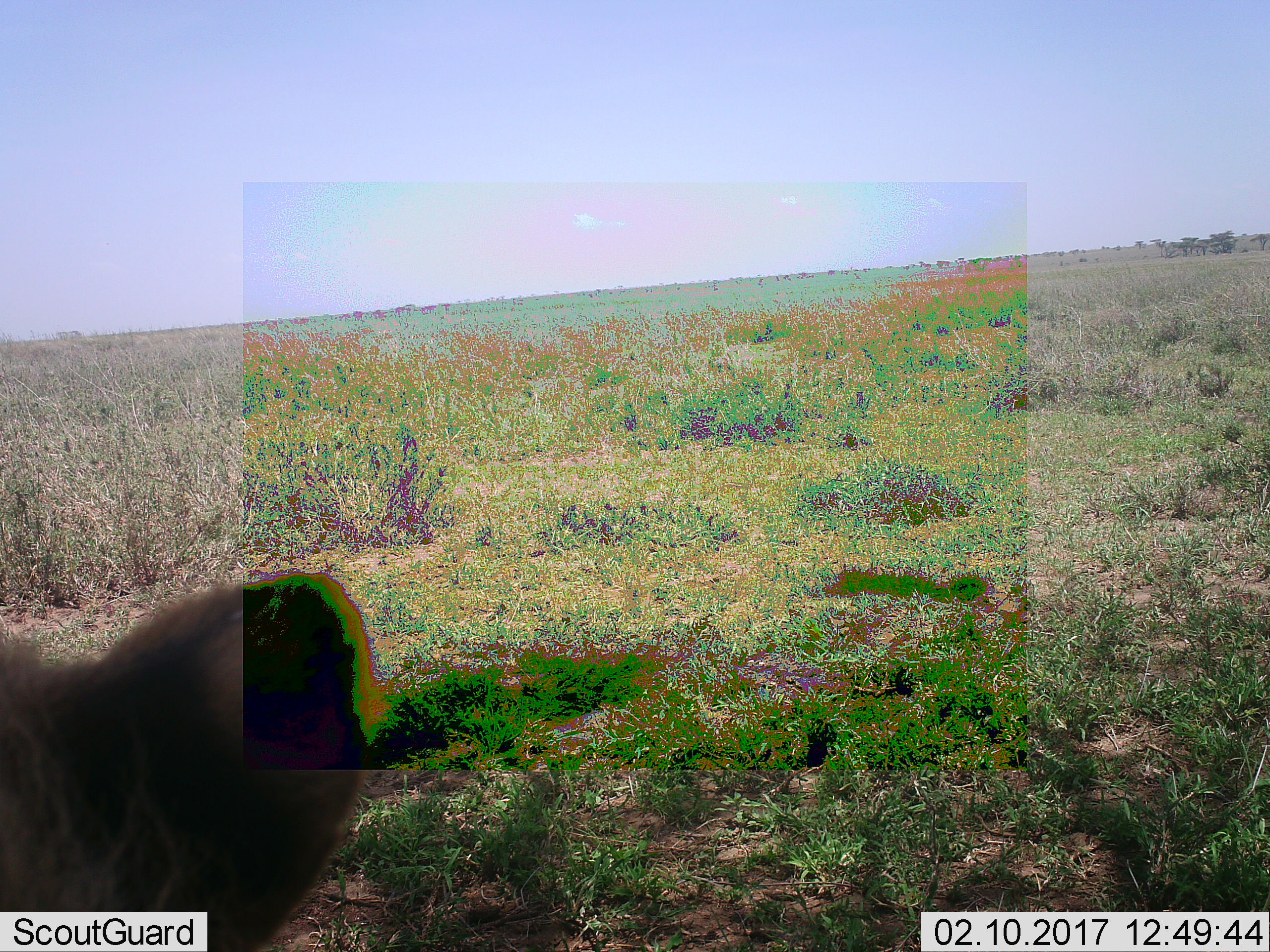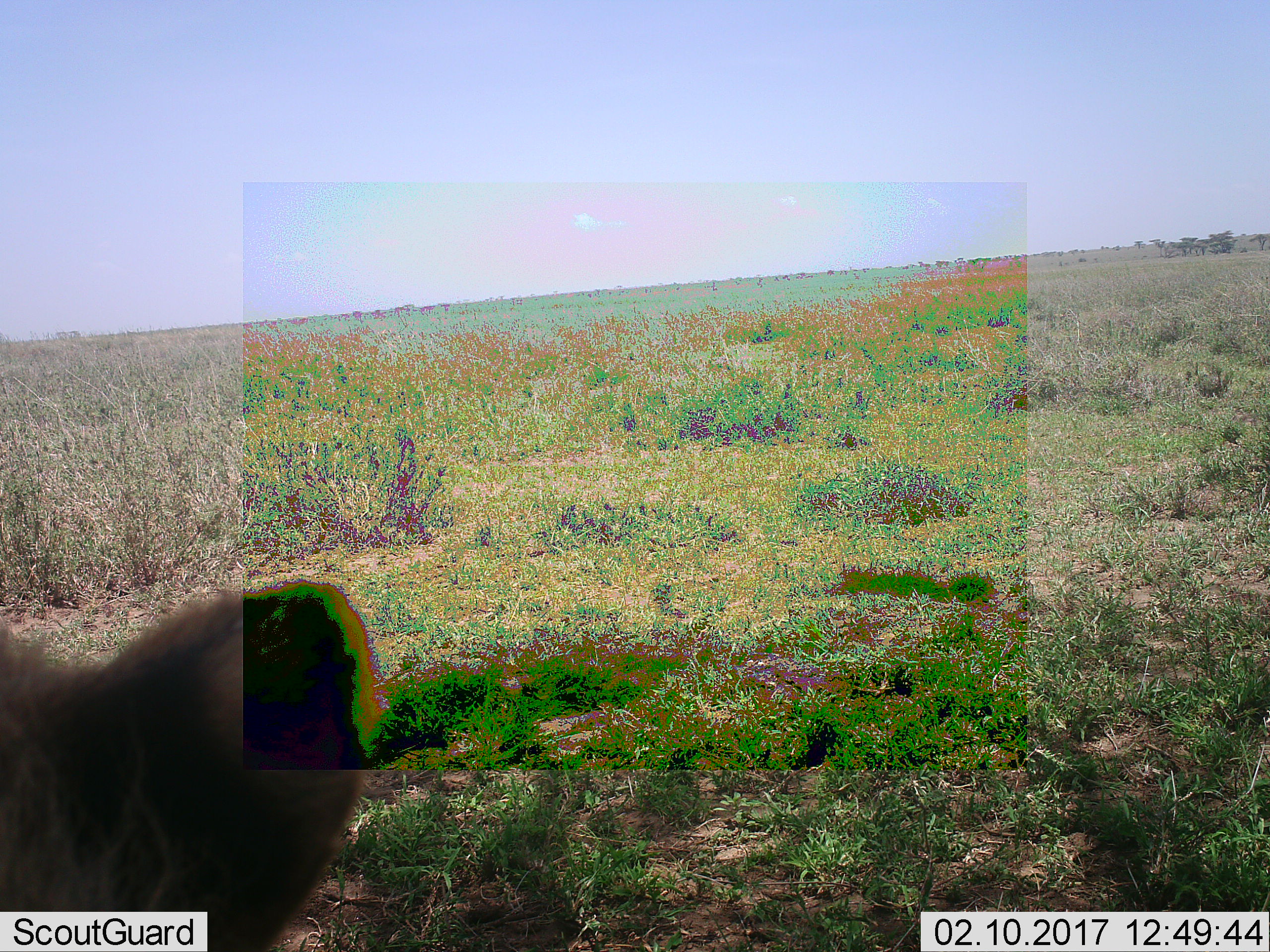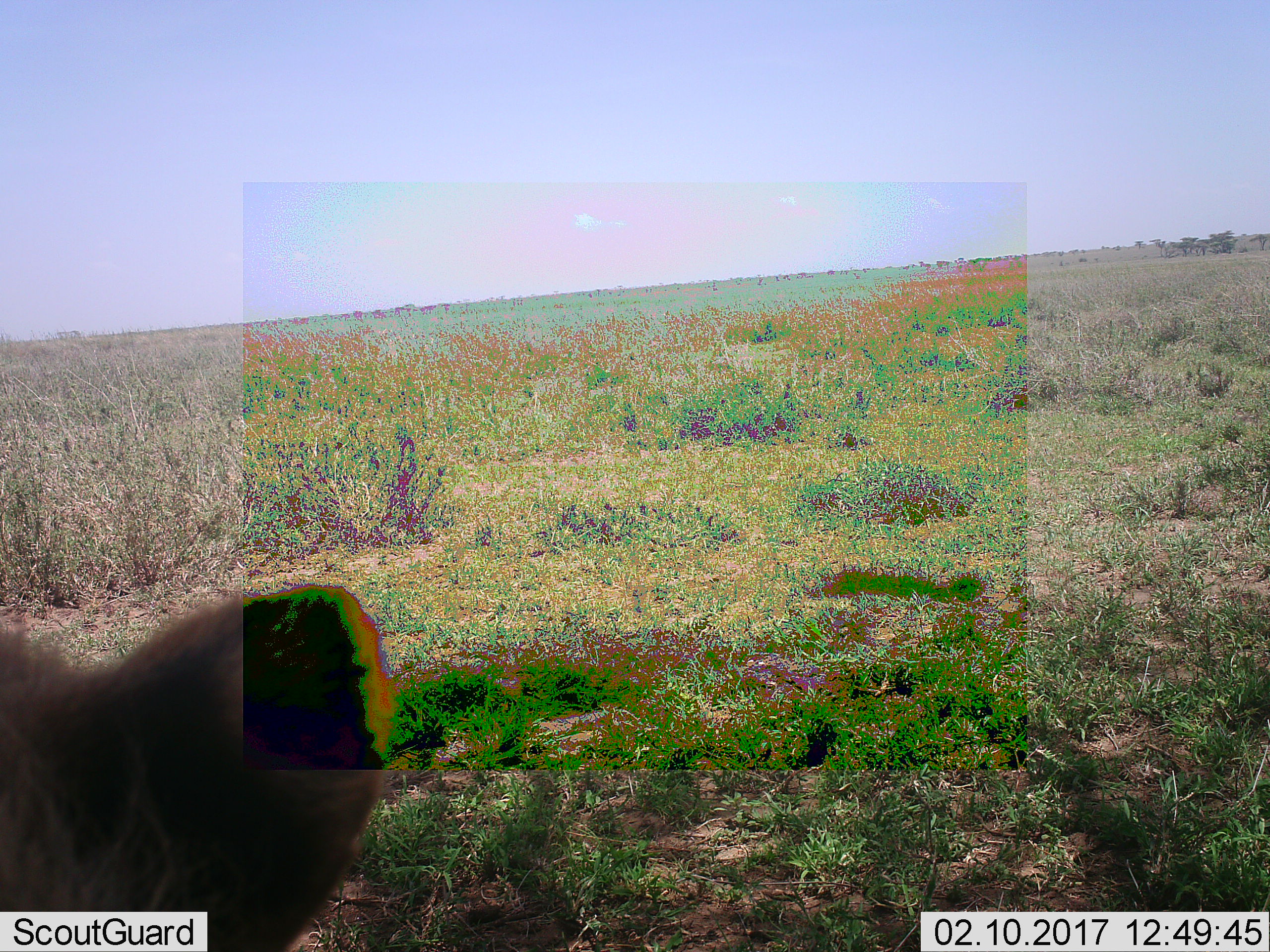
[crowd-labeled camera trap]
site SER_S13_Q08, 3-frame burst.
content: unidentified animal